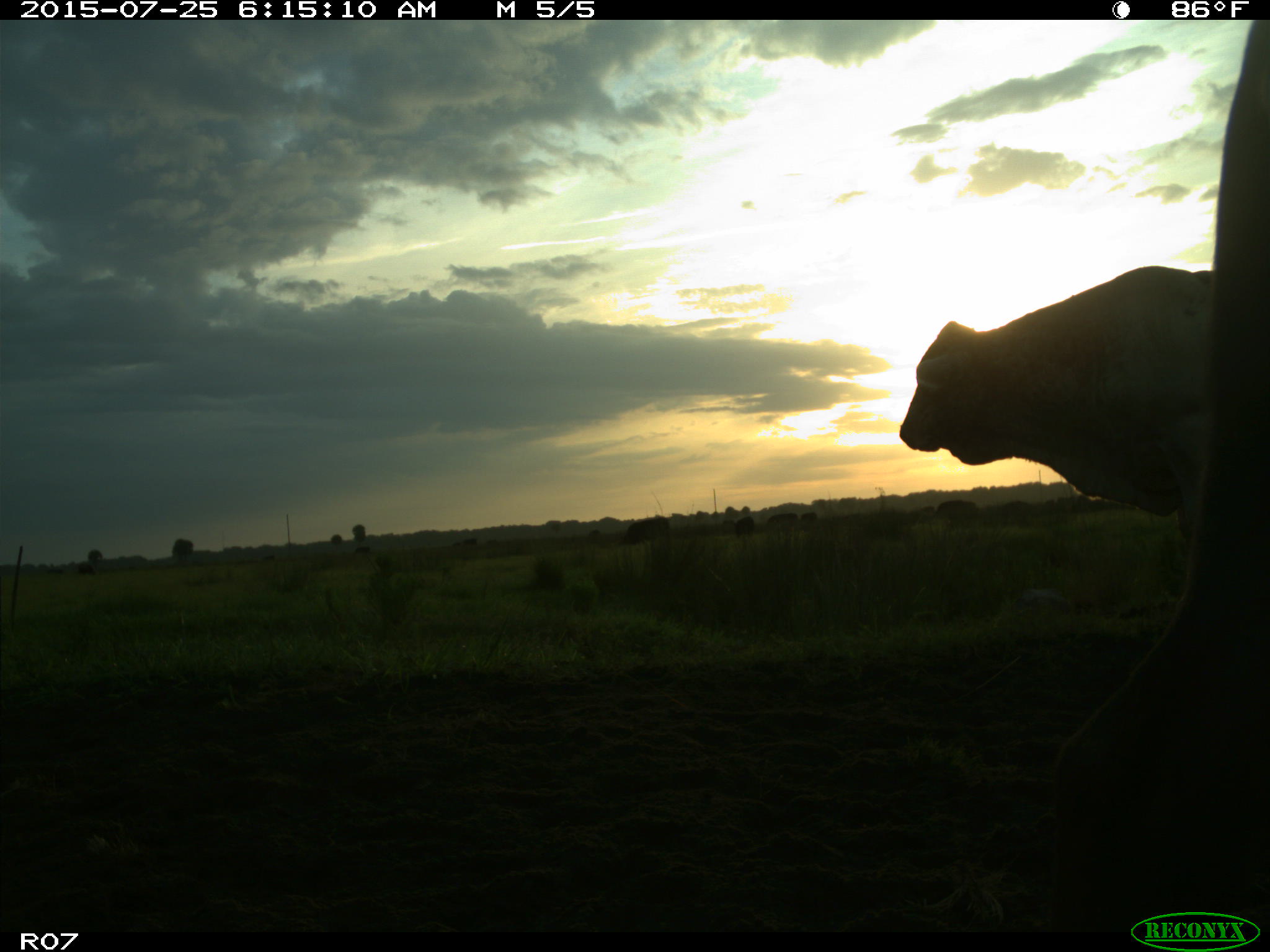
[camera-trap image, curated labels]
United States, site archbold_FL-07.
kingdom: Animalia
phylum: Chordata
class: Mammalia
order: Artiodactyla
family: Bovidae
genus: Bos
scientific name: Bos taurus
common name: domestic cow